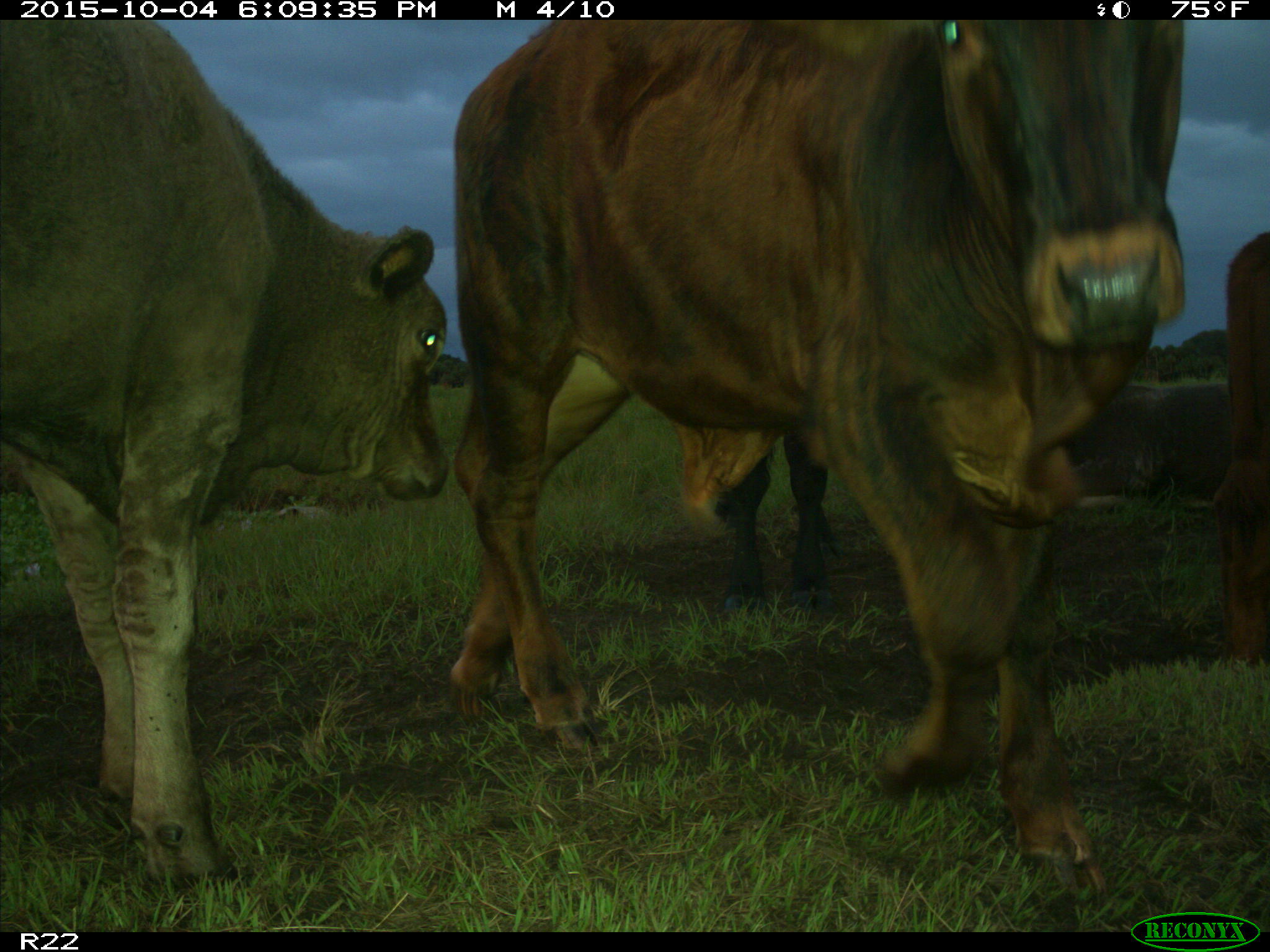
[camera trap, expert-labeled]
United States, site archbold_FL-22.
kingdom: Animalia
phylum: Chordata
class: Mammalia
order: Artiodactyla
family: Bovidae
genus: Bos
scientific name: Bos taurus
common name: domestic cow